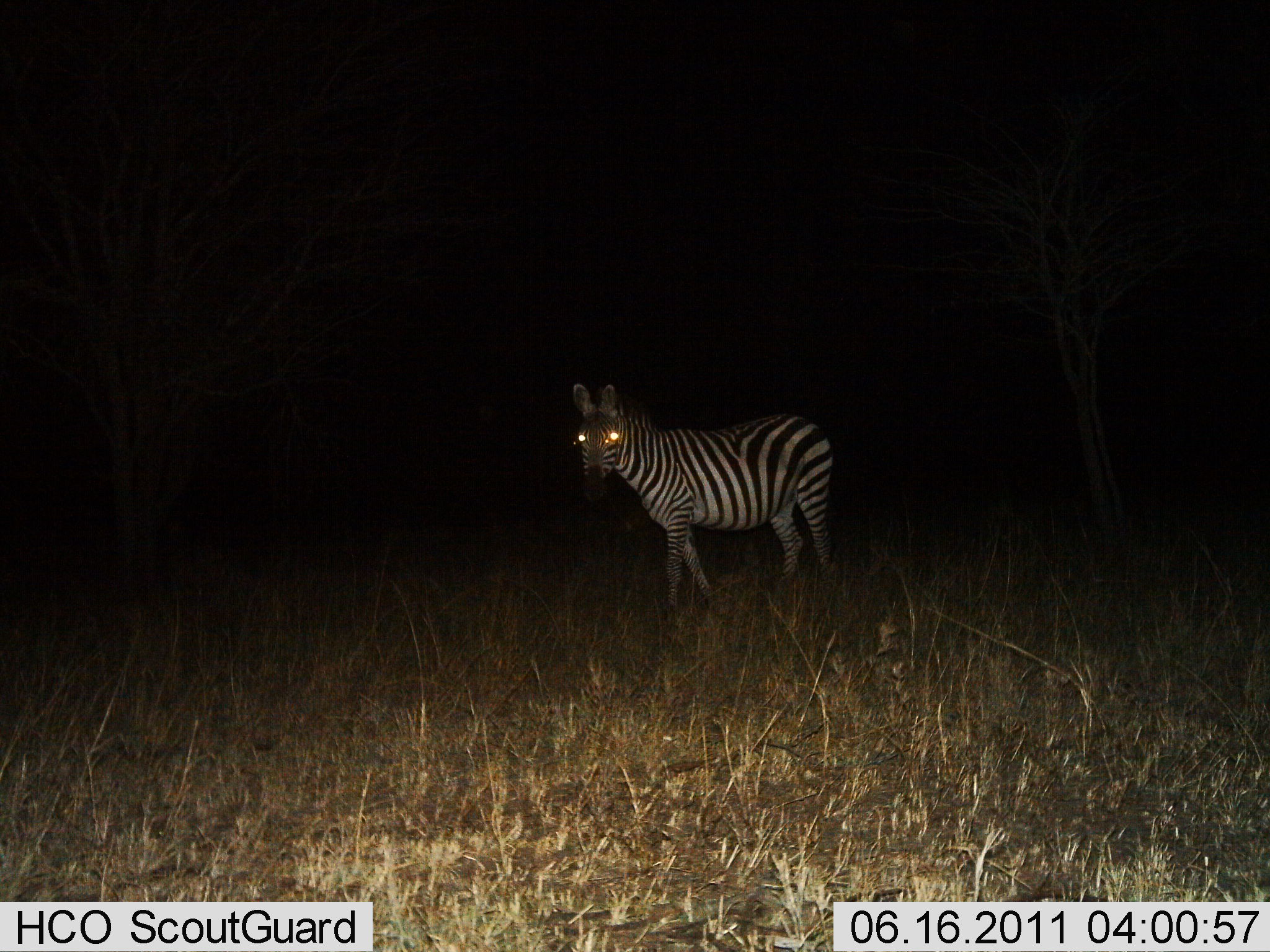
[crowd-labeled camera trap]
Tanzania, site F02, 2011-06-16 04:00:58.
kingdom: Animalia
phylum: Chordata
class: Mammalia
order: Perissodactyla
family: Equidae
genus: Equus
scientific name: Equus quagga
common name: plains zebra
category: zebra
Zebra (plains zebra) (Equus quagga), count 1. Behavior (volunteer vote fractions): standing 67%, resting 0%, moving 42%, interacting 0%. Young present (vote fraction): 0%. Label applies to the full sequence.